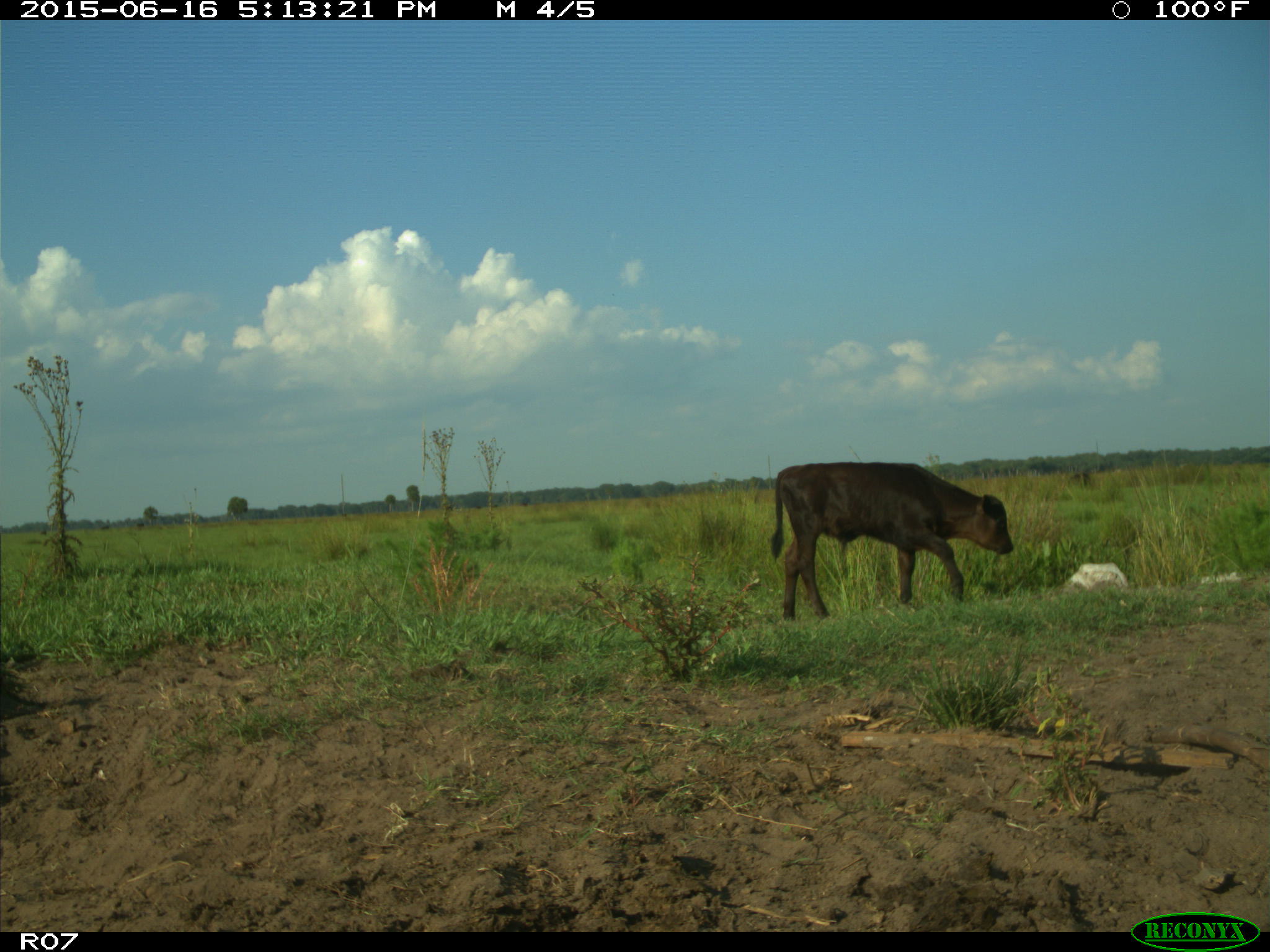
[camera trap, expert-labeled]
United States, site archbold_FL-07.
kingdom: Animalia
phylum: Chordata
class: Mammalia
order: Artiodactyla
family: Bovidae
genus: Bos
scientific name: Bos taurus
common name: domestic cow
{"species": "Bos taurus (domestic cow)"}